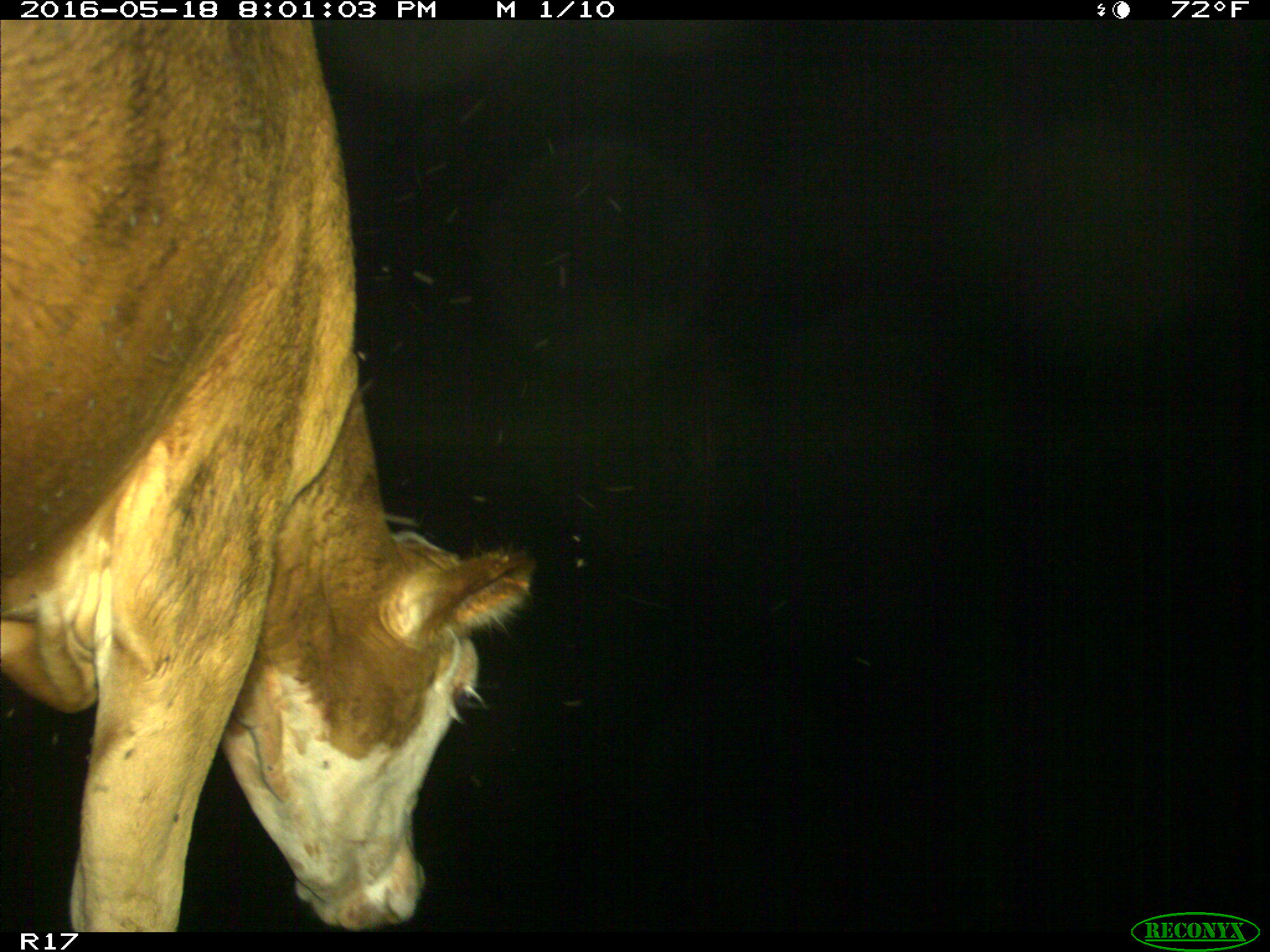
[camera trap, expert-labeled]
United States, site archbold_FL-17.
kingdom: Animalia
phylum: Chordata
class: Mammalia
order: Artiodactyla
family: Bovidae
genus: Bos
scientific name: Bos taurus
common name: domestic cow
Bos taurus (domestic cow).